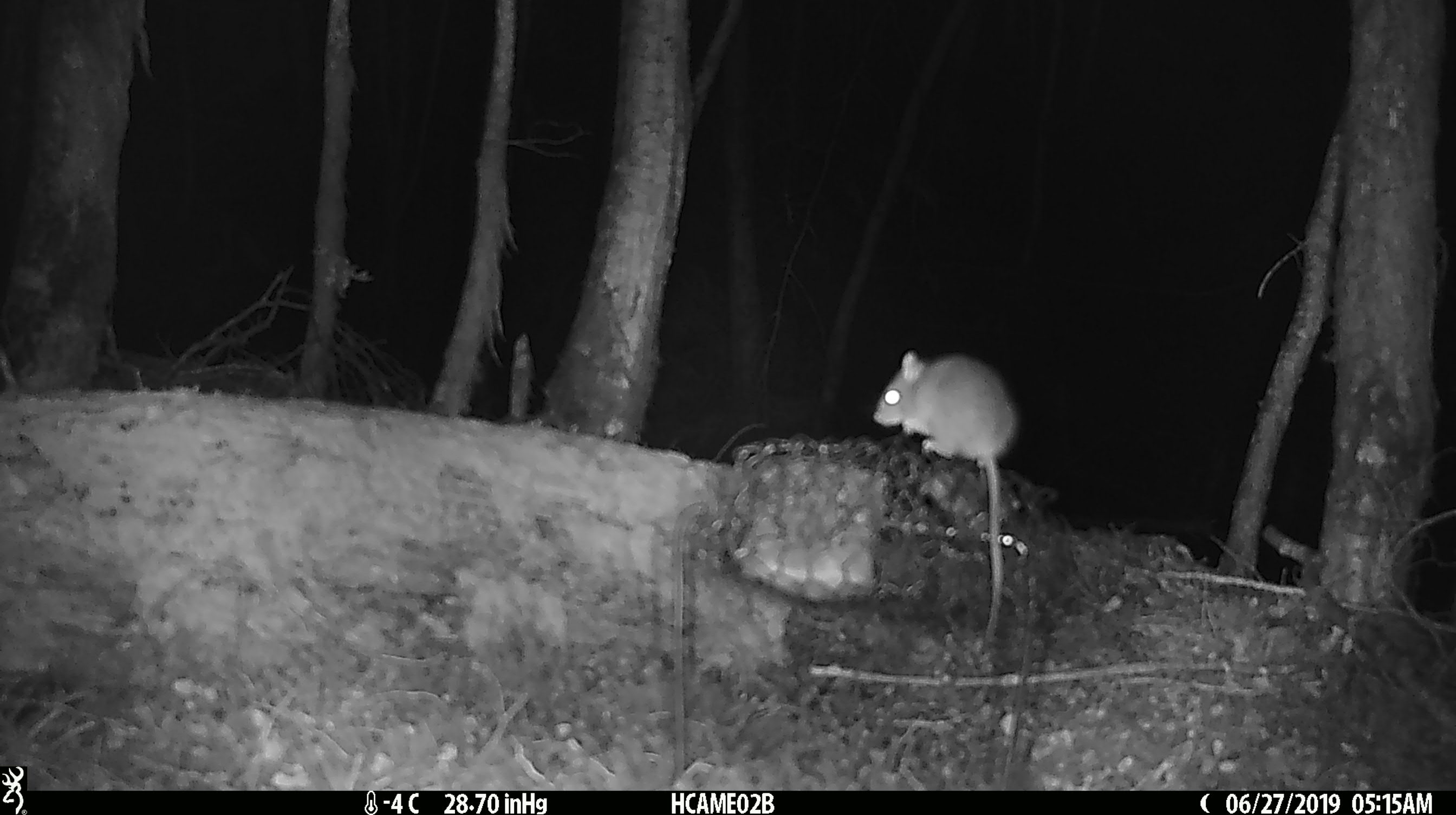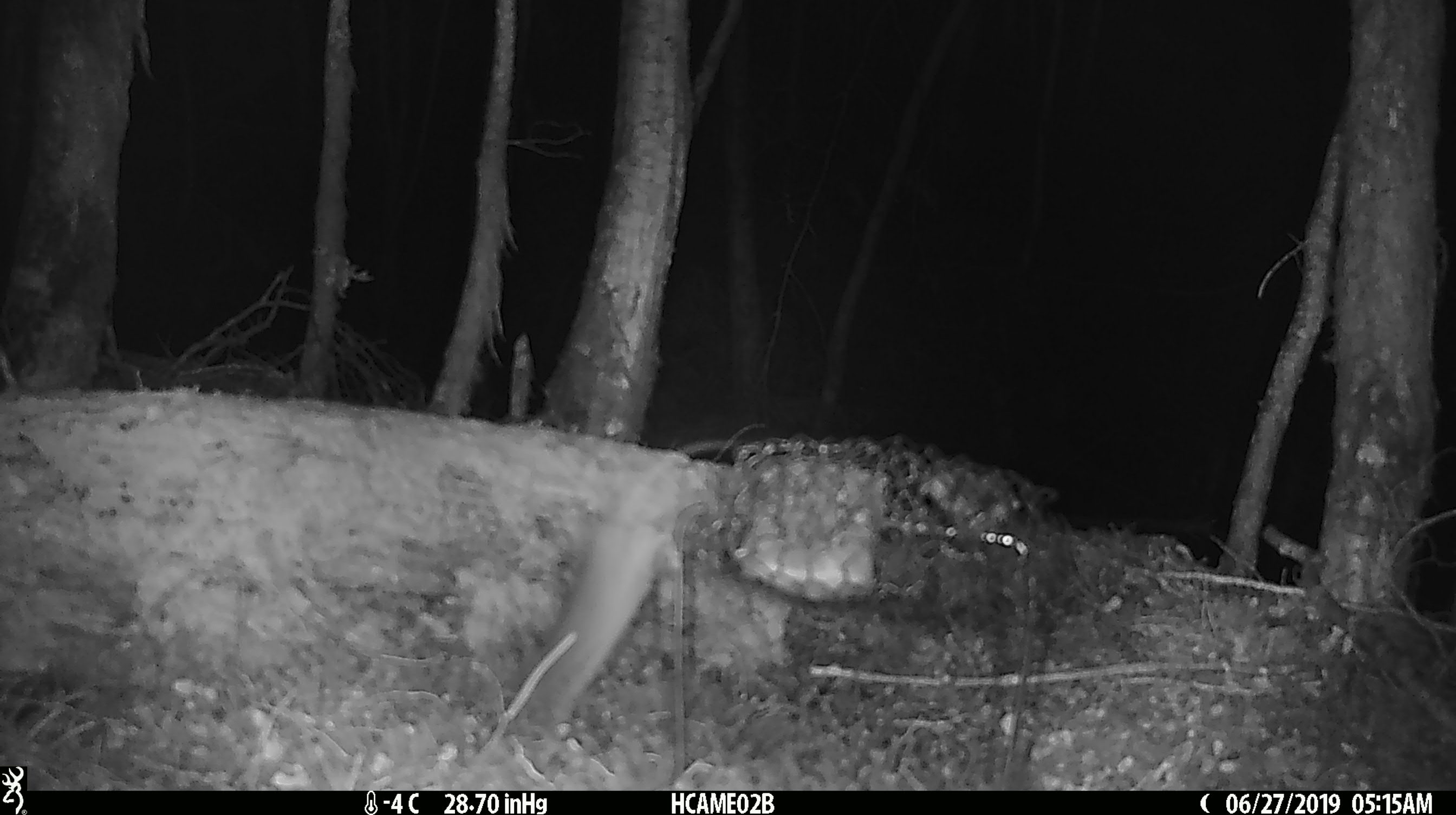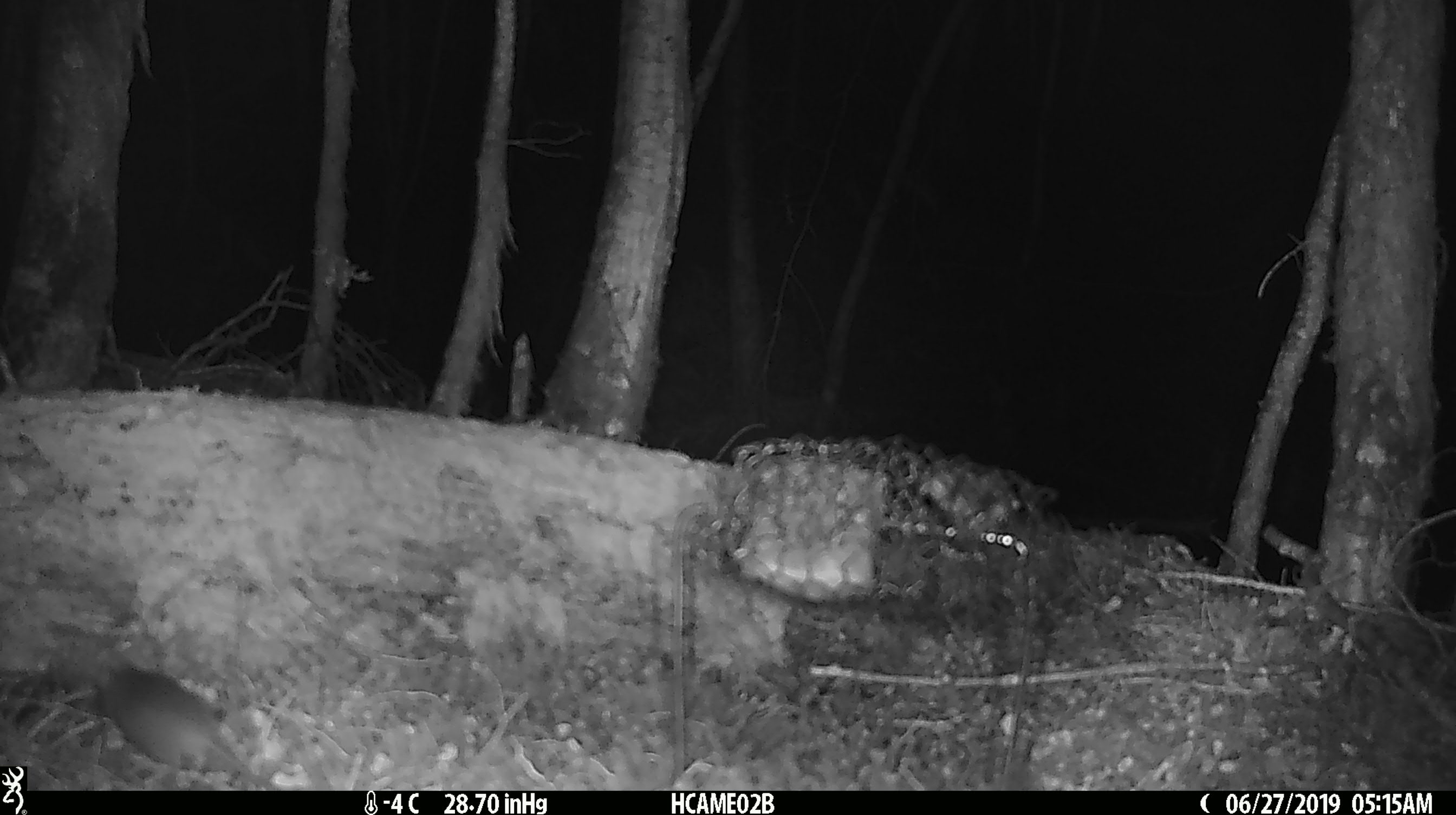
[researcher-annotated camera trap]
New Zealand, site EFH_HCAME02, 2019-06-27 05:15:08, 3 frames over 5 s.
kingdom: Animalia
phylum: Chordata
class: Mammalia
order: Rodentia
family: Muridae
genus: Mus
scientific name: Mus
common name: mouse